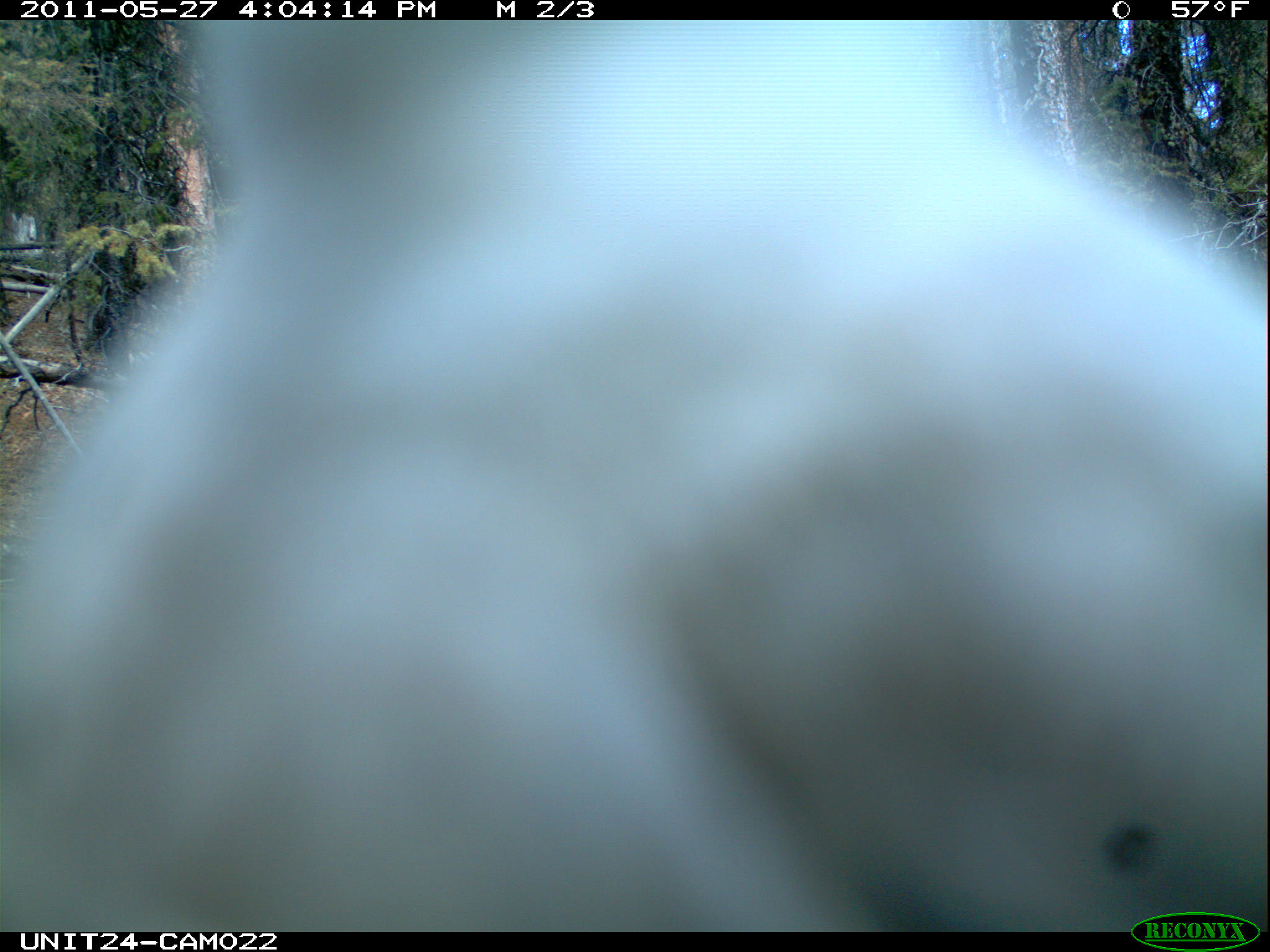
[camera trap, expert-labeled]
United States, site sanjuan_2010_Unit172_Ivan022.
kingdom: Animalia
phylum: Chordata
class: Aves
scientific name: Aves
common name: birds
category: unidentified bird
Unidentified bird (birds) (Aves).